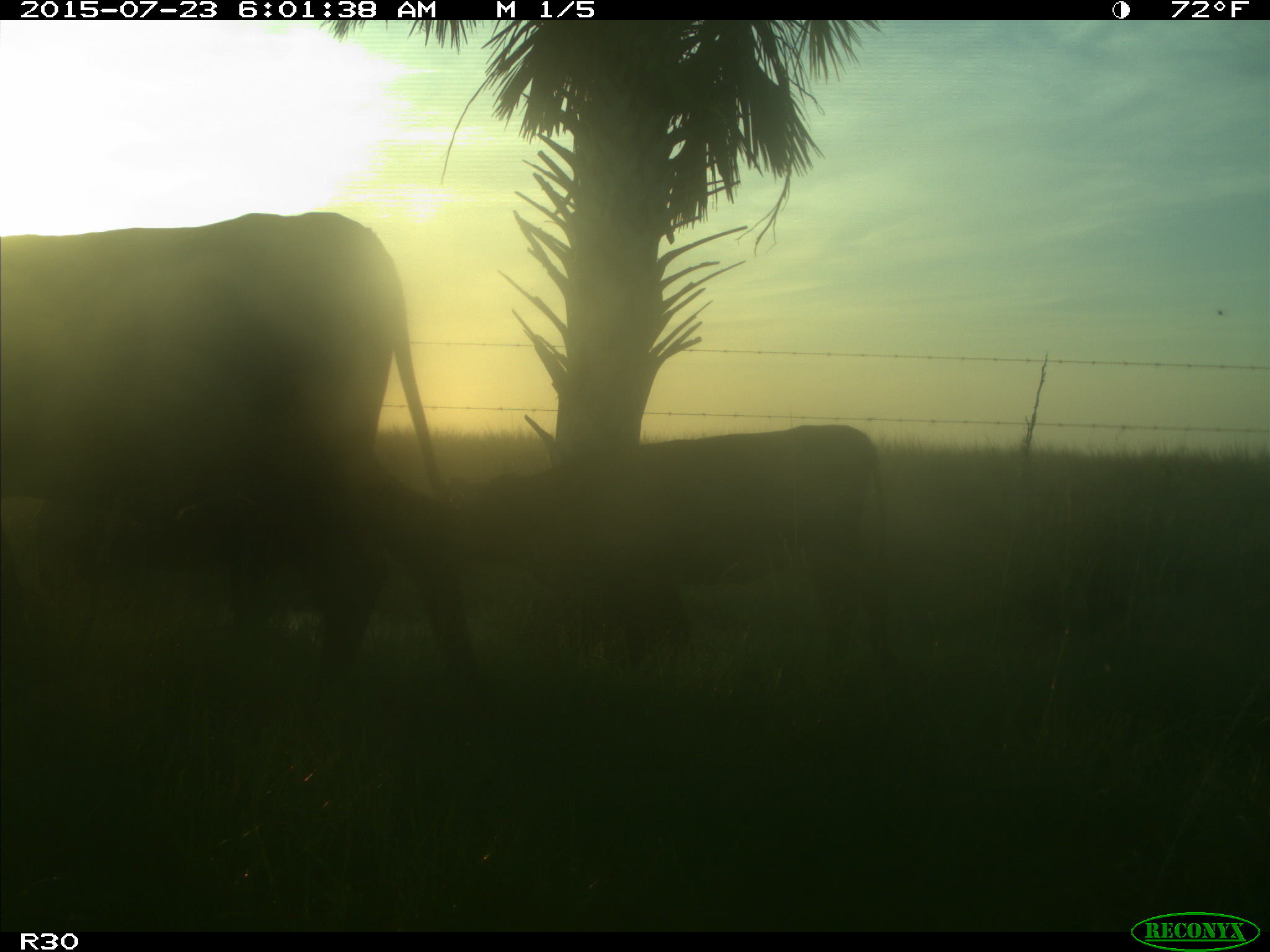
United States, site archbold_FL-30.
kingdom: Animalia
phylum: Chordata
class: Mammalia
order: Artiodactyla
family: Bovidae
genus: Bos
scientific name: Bos taurus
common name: domestic cow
Bos taurus (domestic cow).